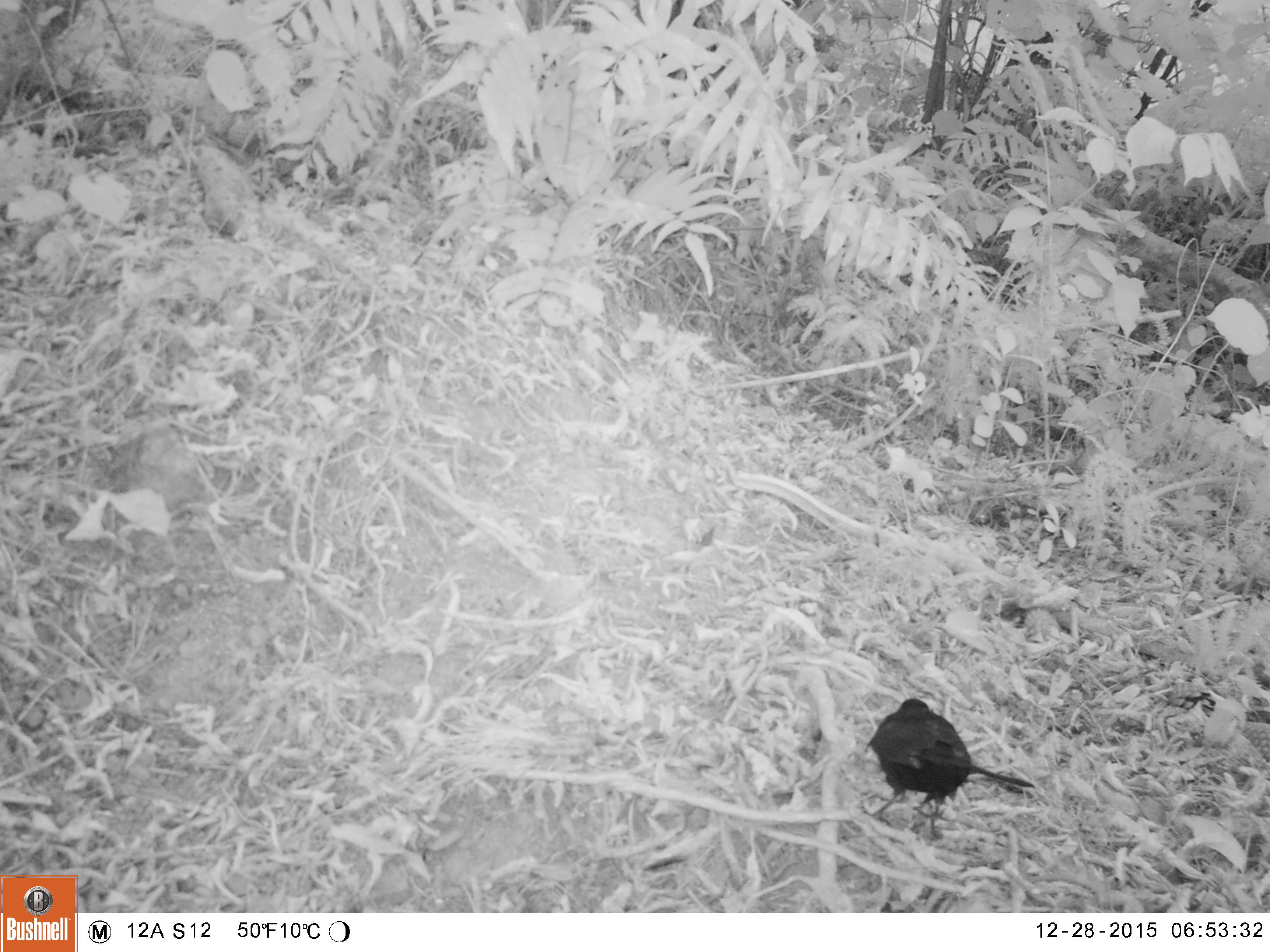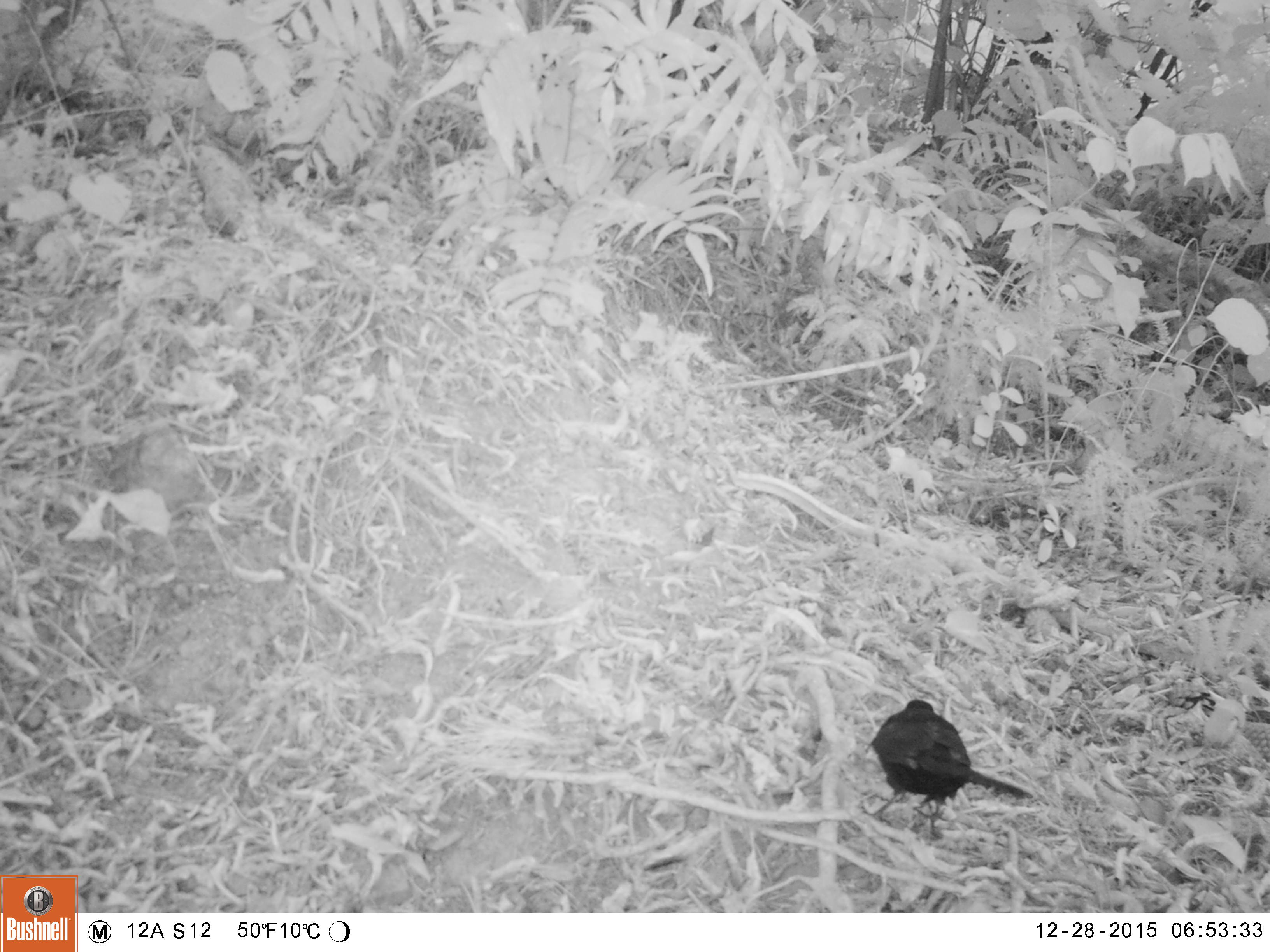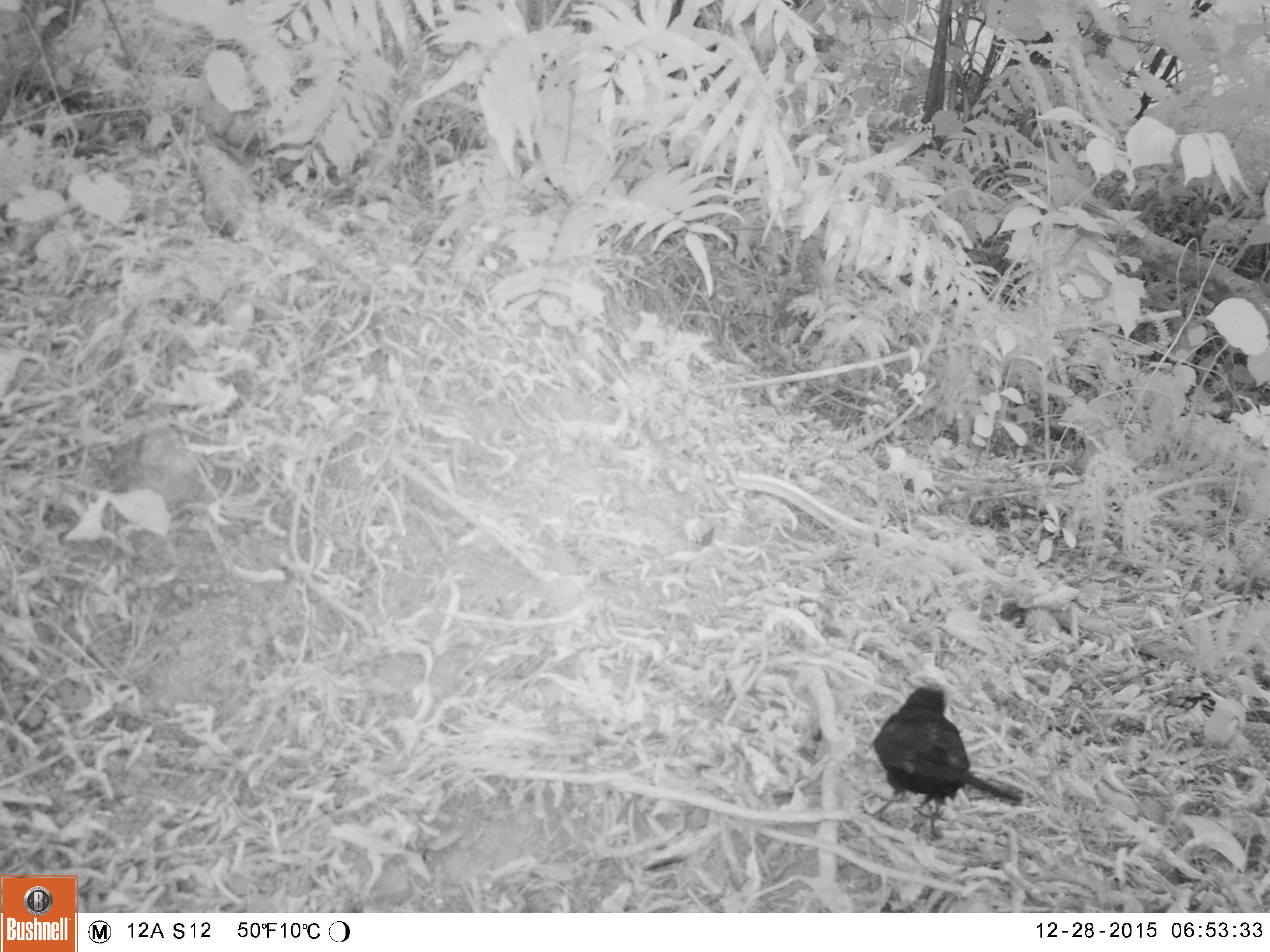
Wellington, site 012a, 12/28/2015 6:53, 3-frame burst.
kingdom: Animalia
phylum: Chordata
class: Aves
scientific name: Aves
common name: bird